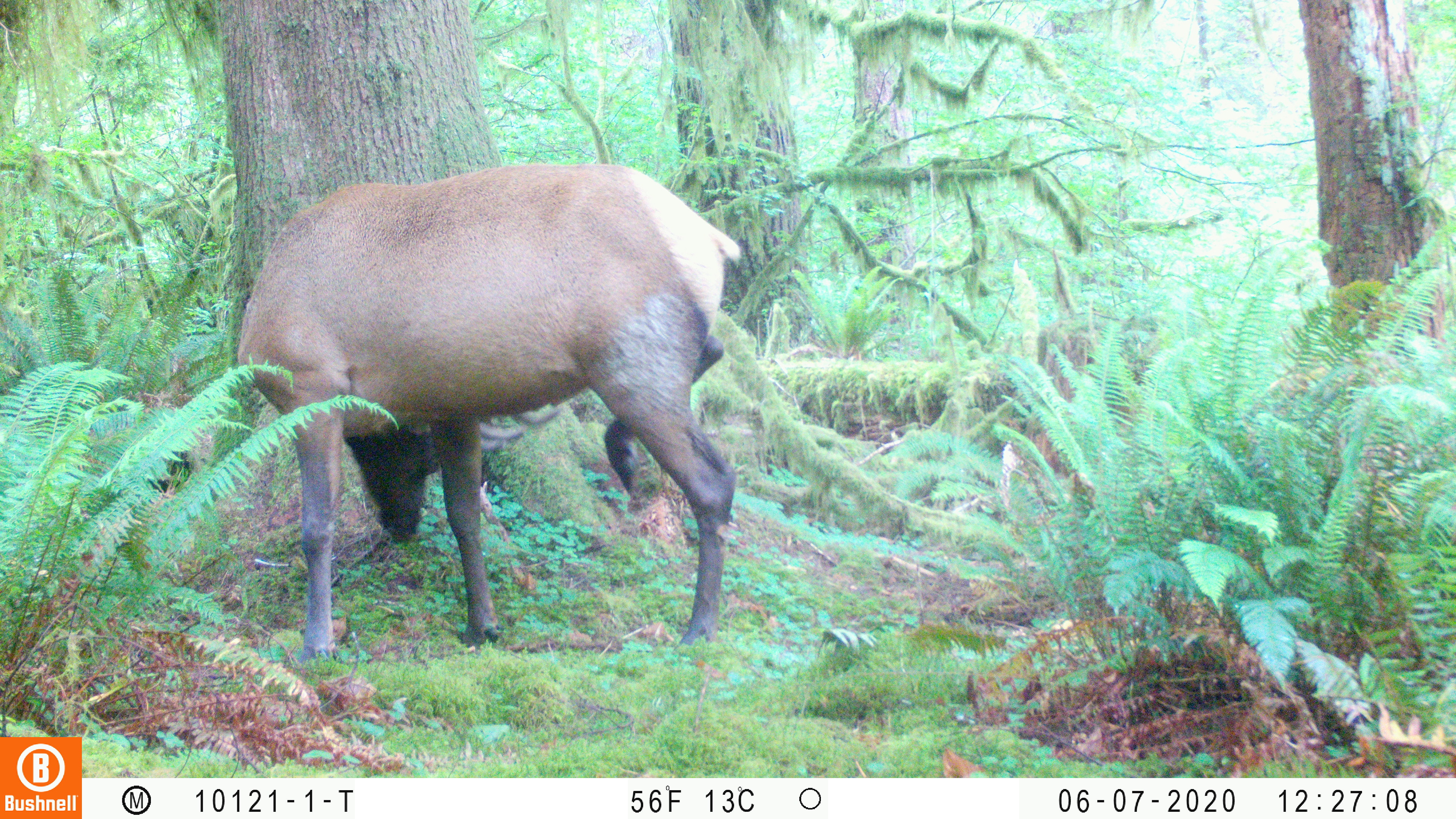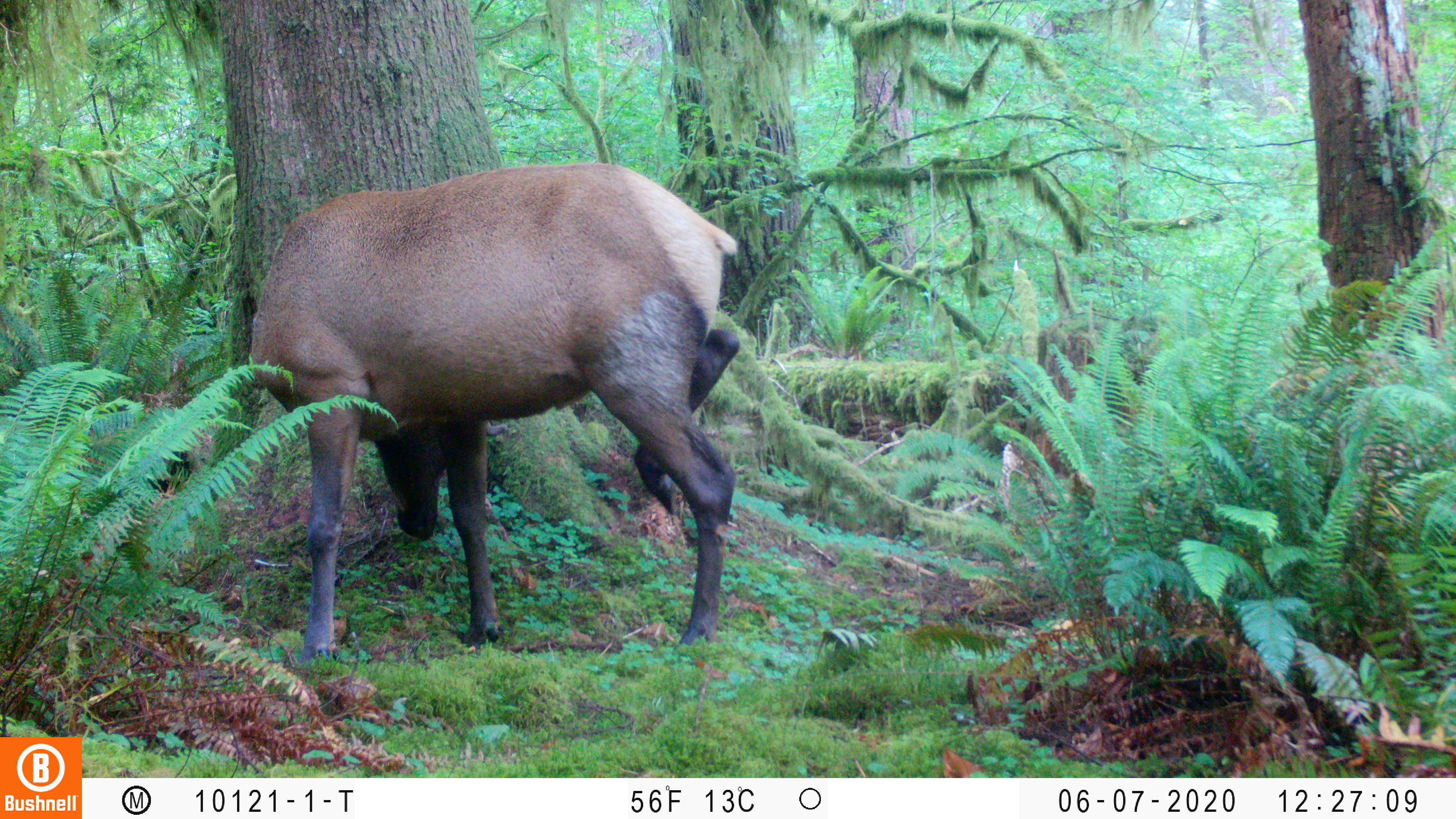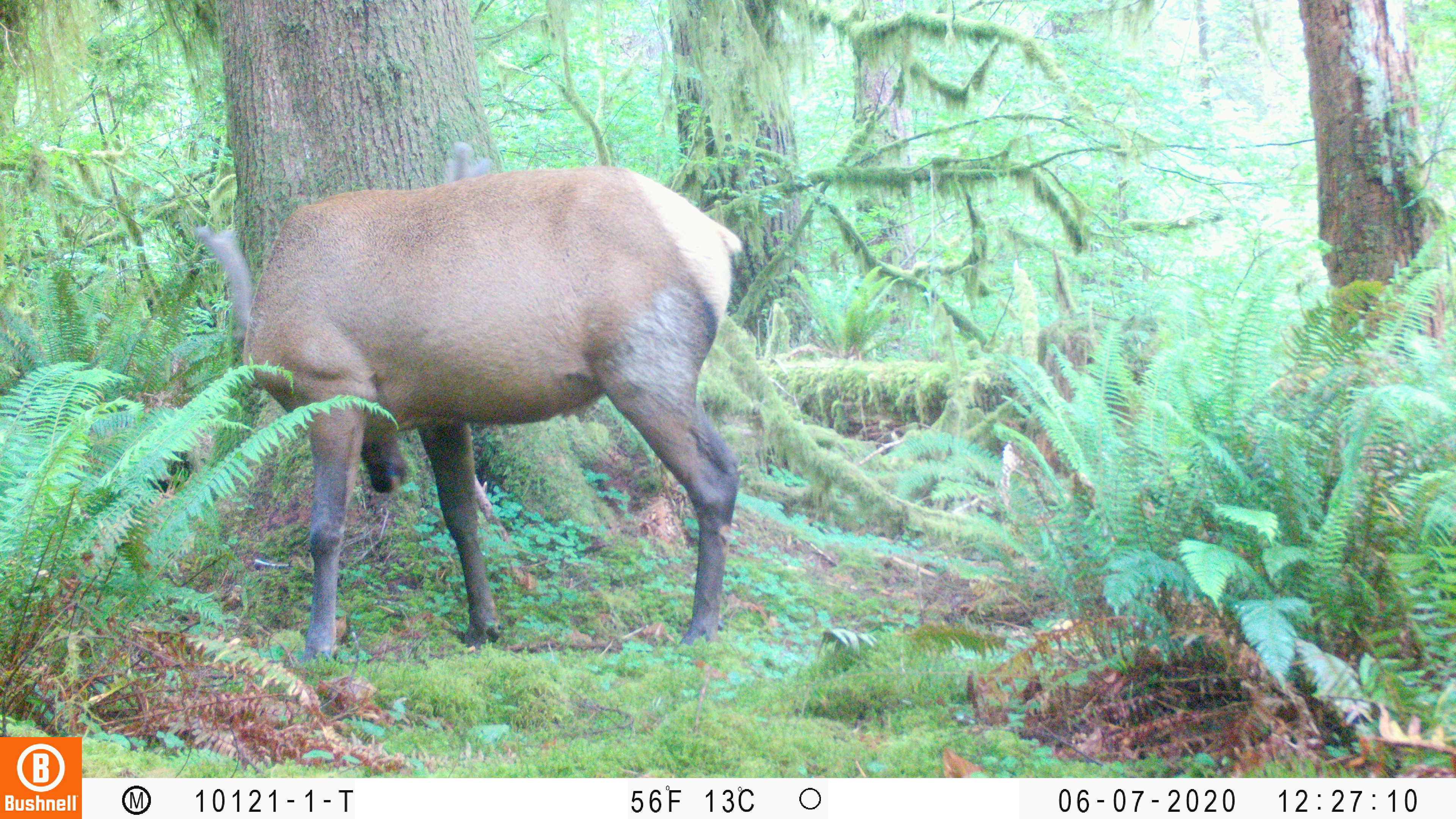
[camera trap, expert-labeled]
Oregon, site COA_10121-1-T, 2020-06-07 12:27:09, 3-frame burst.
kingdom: Animalia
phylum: Chordata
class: Mammalia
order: Artiodactyla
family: Cervidae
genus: Cervus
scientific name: Cervus canadensis roosevelti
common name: roosevelt elk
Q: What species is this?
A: Roosevelt elk (Cervus canadensis roosevelti).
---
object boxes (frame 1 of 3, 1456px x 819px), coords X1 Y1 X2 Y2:
roosevelt elk: 226 148 745 668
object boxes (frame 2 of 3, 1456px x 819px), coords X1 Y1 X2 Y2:
roosevelt elk: 234 152 744 664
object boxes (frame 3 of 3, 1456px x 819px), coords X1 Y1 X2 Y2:
roosevelt elk: 190 141 745 662